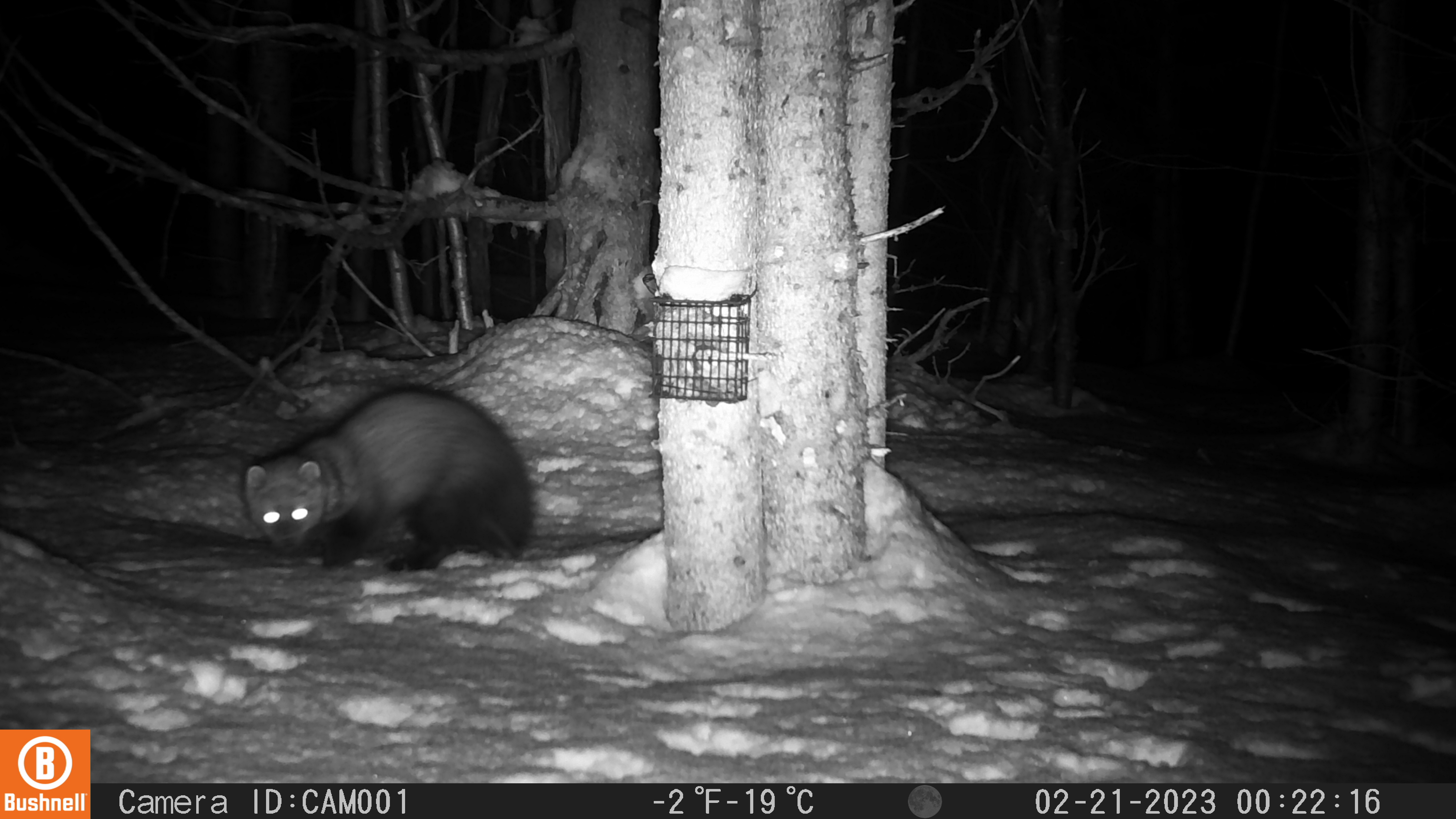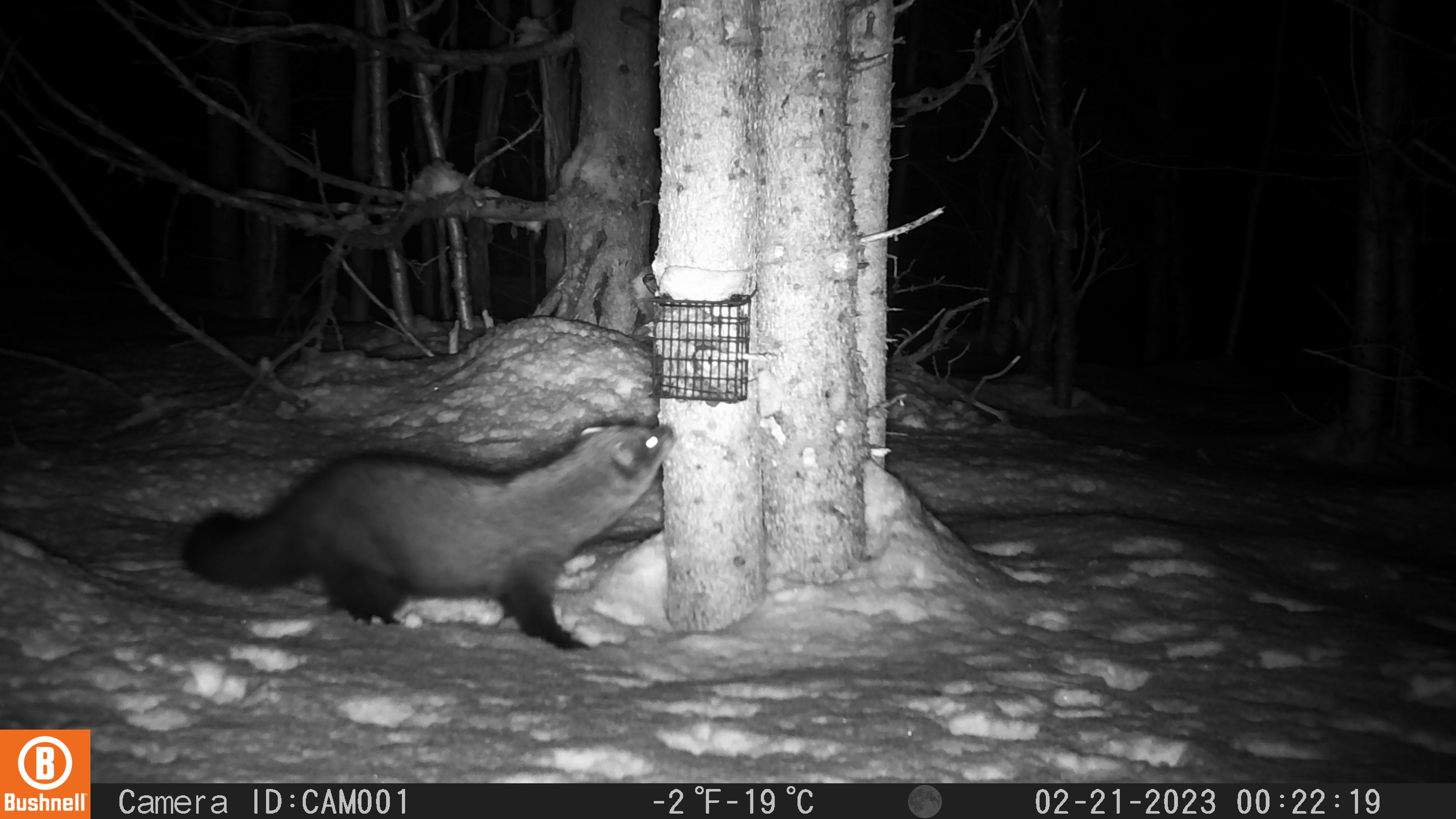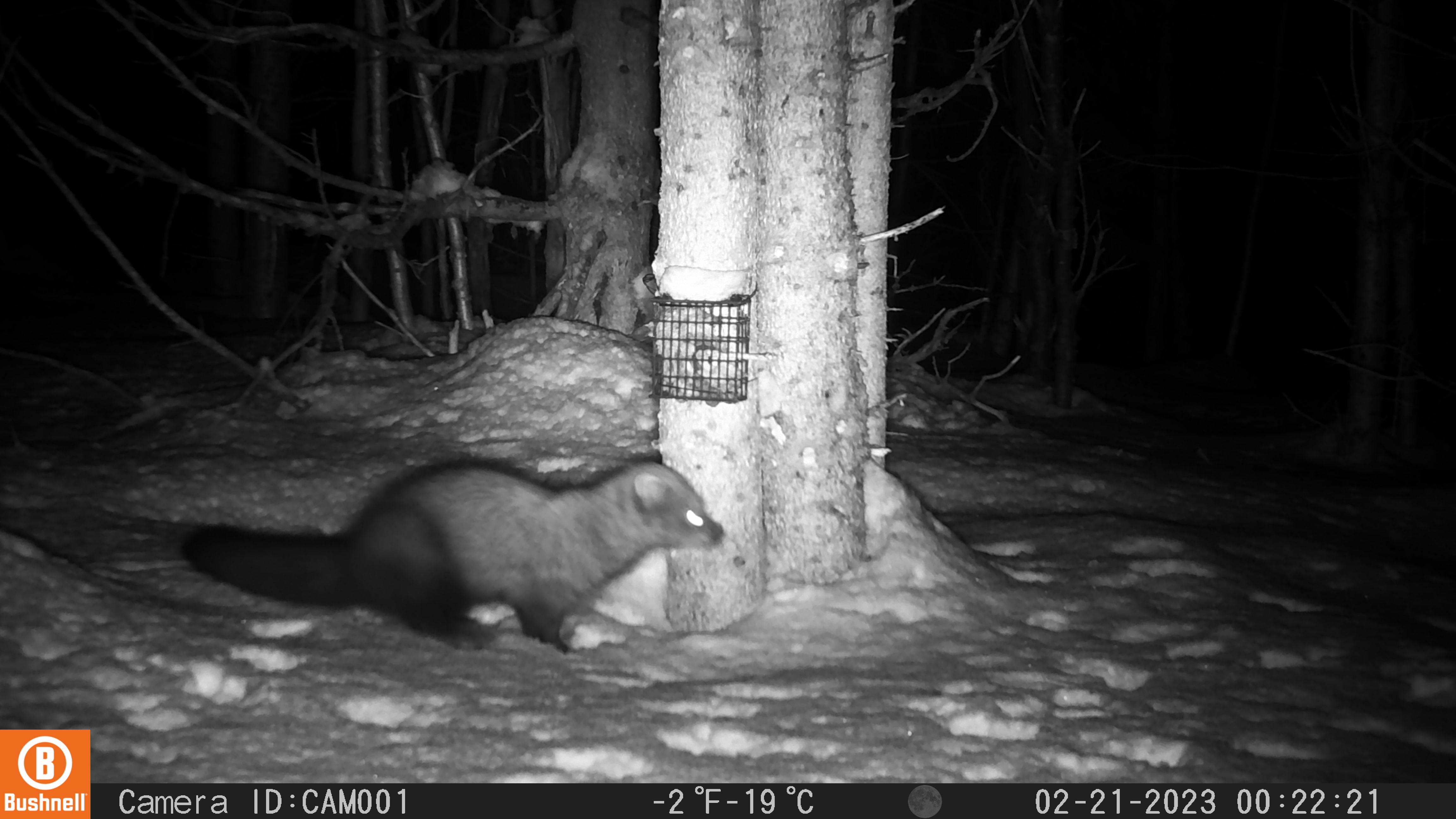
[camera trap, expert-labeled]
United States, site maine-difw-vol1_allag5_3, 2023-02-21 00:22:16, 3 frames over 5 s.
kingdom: Animalia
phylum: Chordata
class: Mammalia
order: Carnivora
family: Mustelidae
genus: Pekania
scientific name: Pekania pennanti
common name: fisher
Fisher (Pekania pennanti).